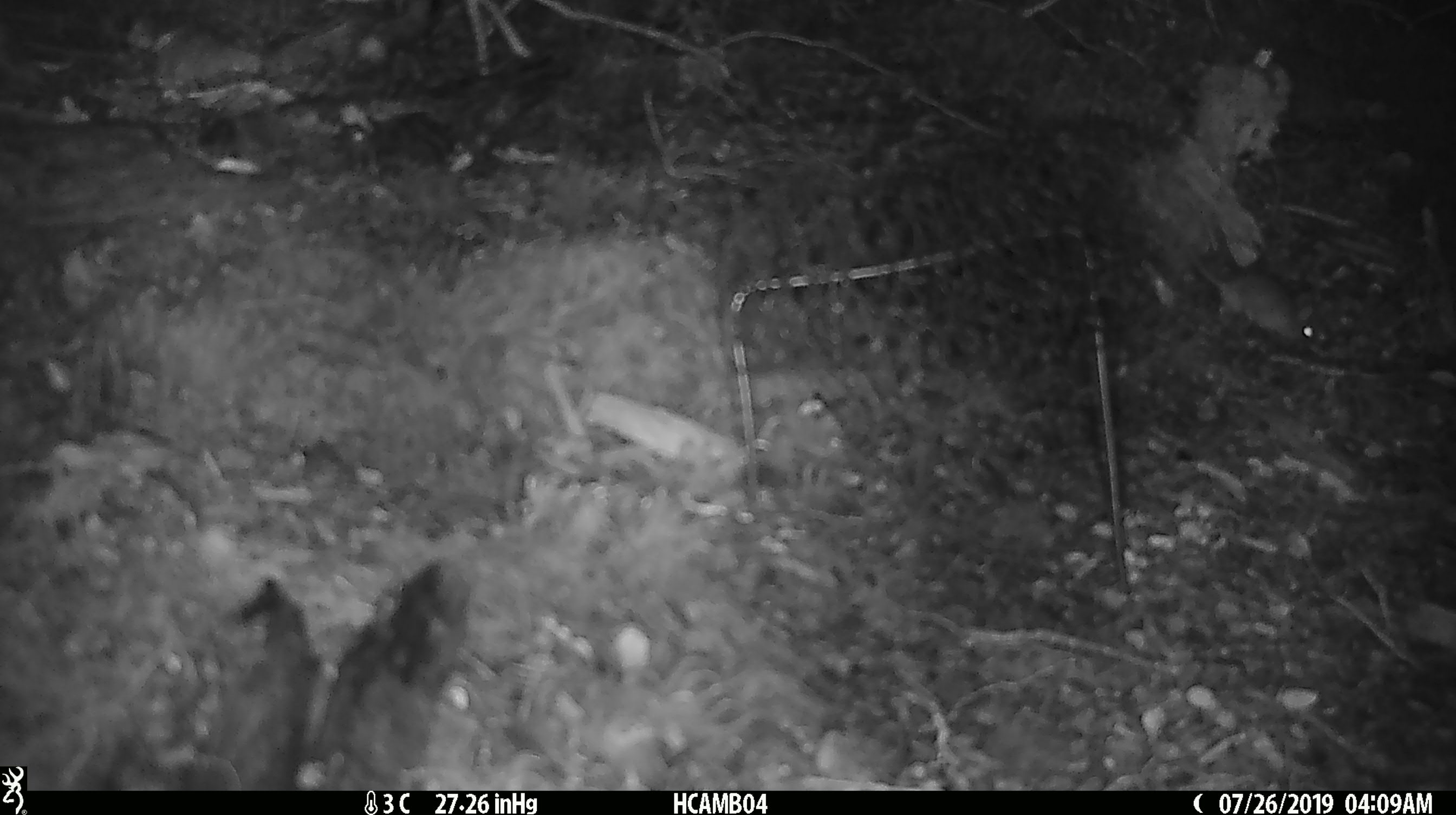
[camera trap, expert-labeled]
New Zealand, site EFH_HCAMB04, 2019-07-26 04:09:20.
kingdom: Animalia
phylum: Chordata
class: Mammalia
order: Rodentia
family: Muridae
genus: Mus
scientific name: Mus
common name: mouse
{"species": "mouse (Mus)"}